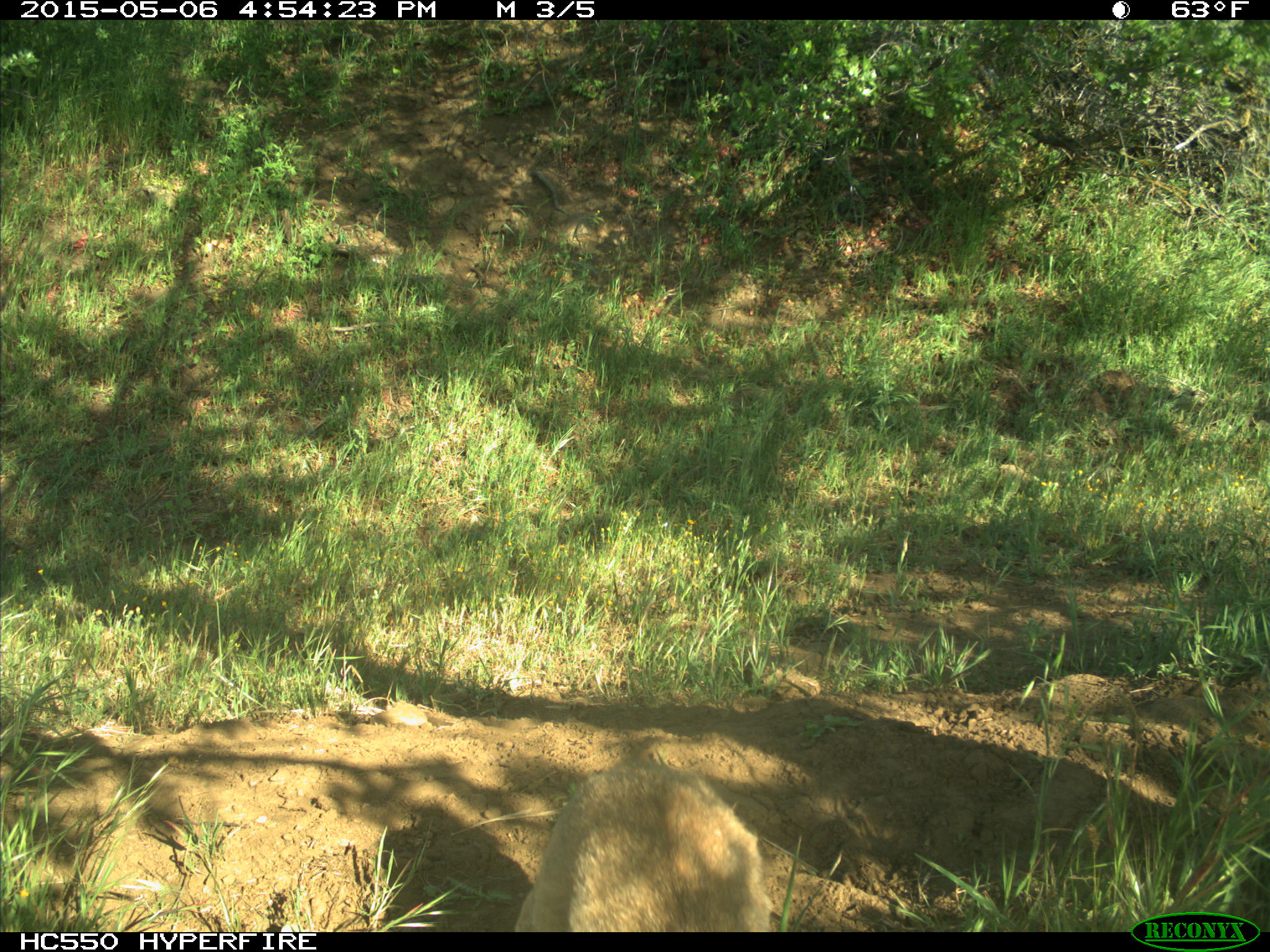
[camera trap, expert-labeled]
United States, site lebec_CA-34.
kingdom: Animalia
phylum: Chordata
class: Mammalia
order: Carnivora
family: Felidae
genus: Lynx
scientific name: Lynx rufus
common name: bobcat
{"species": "Lynx rufus (bobcat)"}